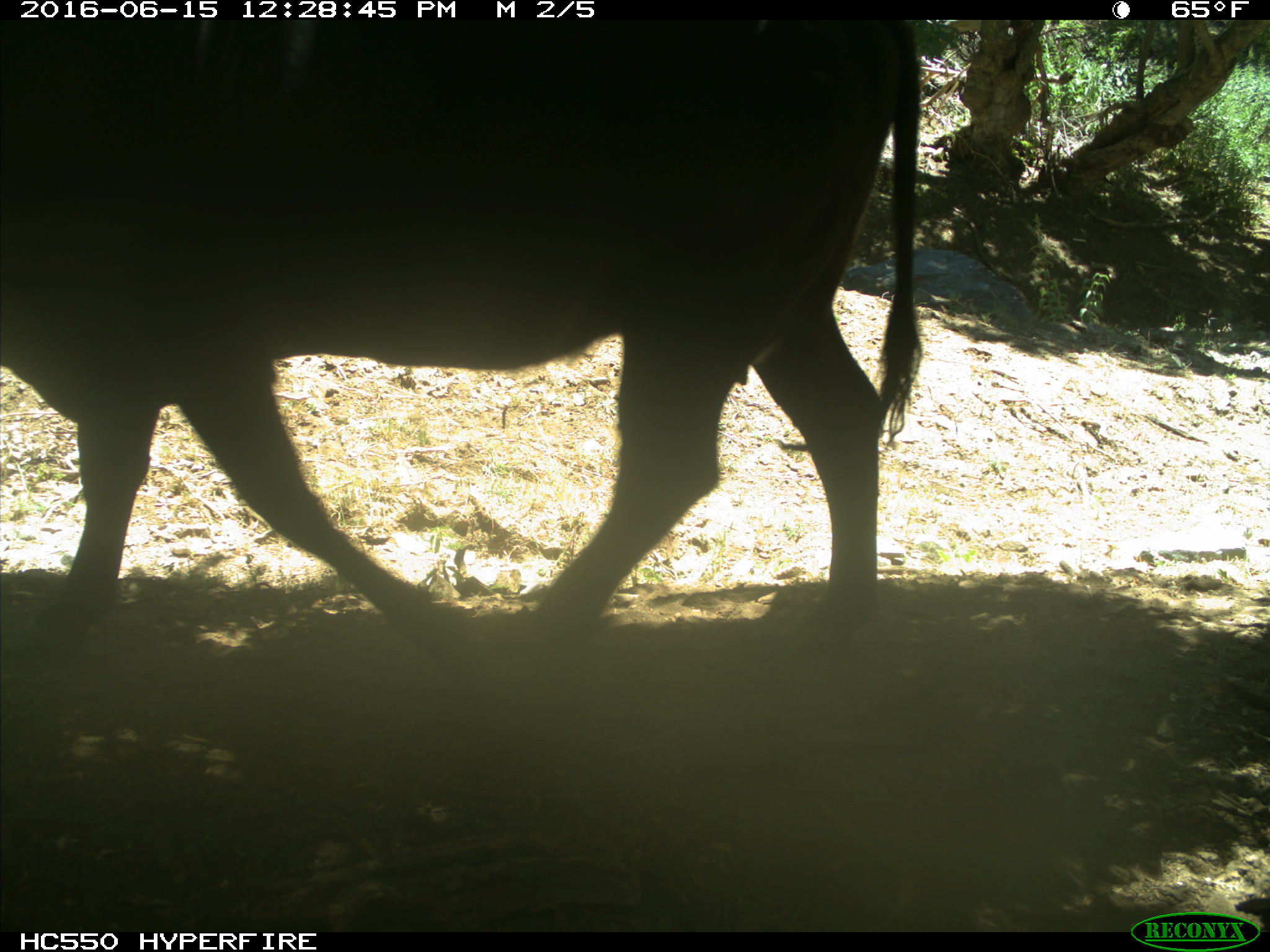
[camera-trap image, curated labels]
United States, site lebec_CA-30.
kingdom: Animalia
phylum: Chordata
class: Mammalia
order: Artiodactyla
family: Bovidae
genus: Bos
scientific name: Bos taurus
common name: domestic cow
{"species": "Bos taurus (domestic cow)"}